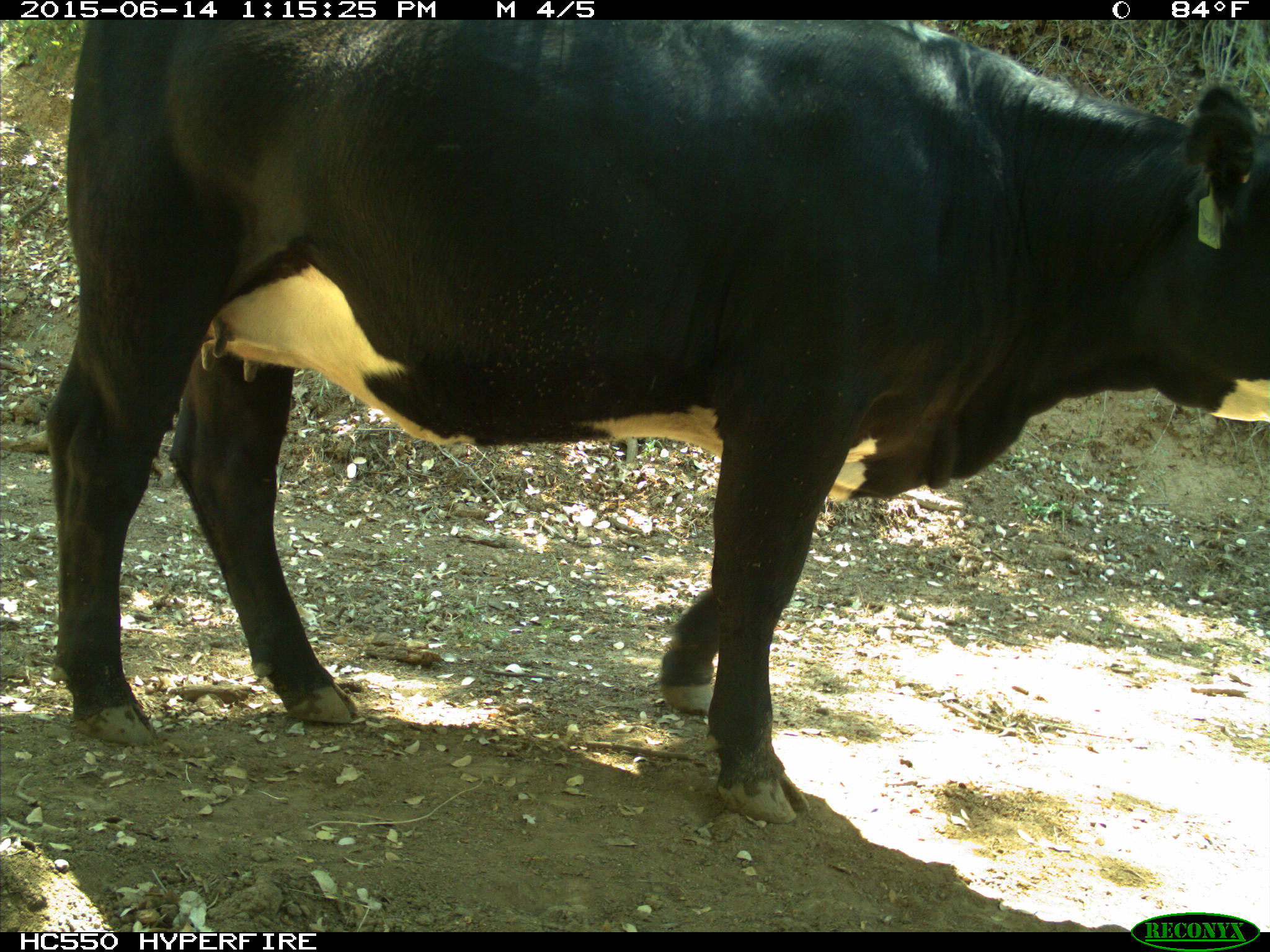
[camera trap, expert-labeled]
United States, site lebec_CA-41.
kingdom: Animalia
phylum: Chordata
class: Mammalia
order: Artiodactyla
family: Bovidae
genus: Bos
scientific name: Bos taurus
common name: domestic cow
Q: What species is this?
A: Bos taurus (domestic cow).